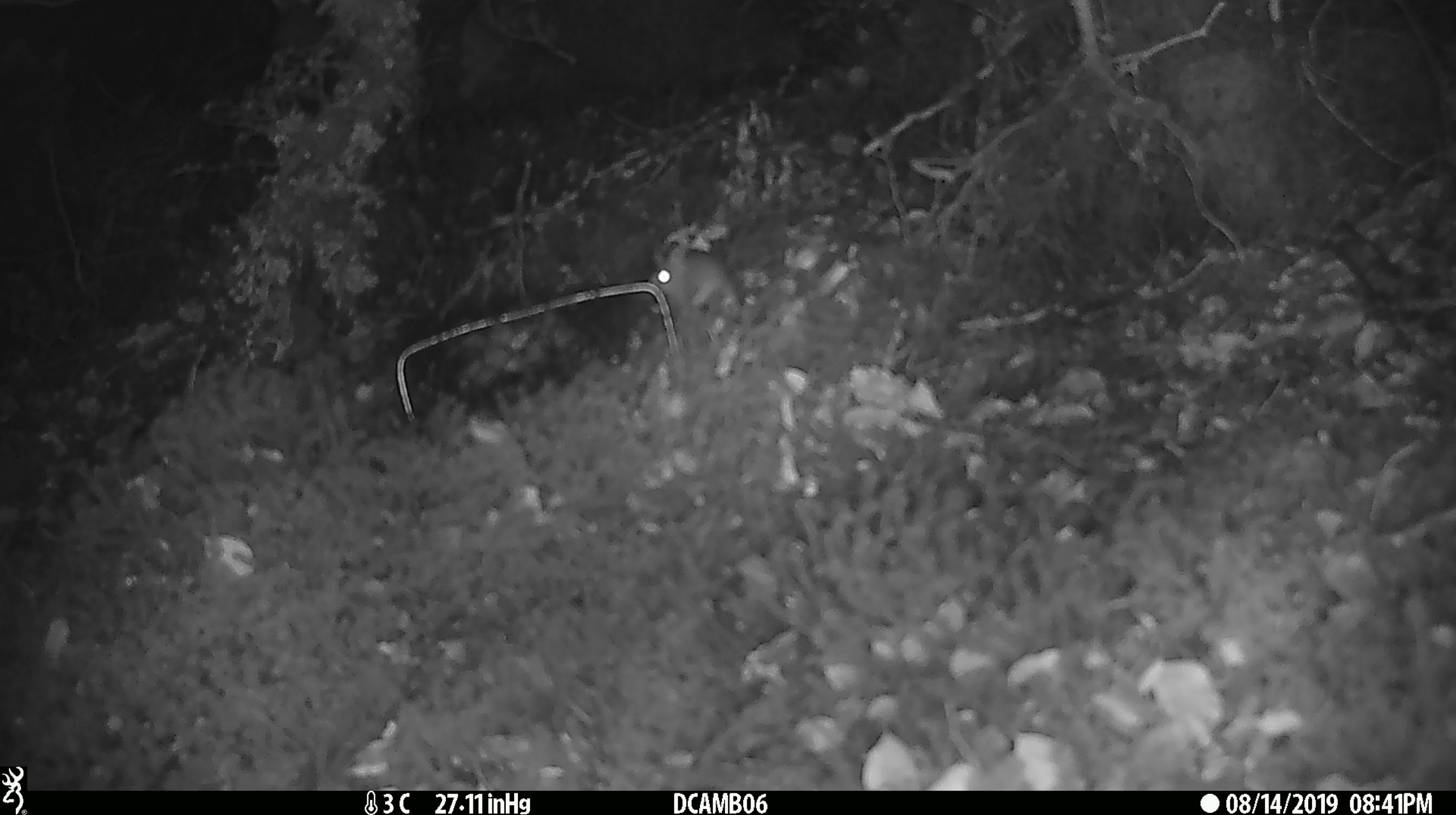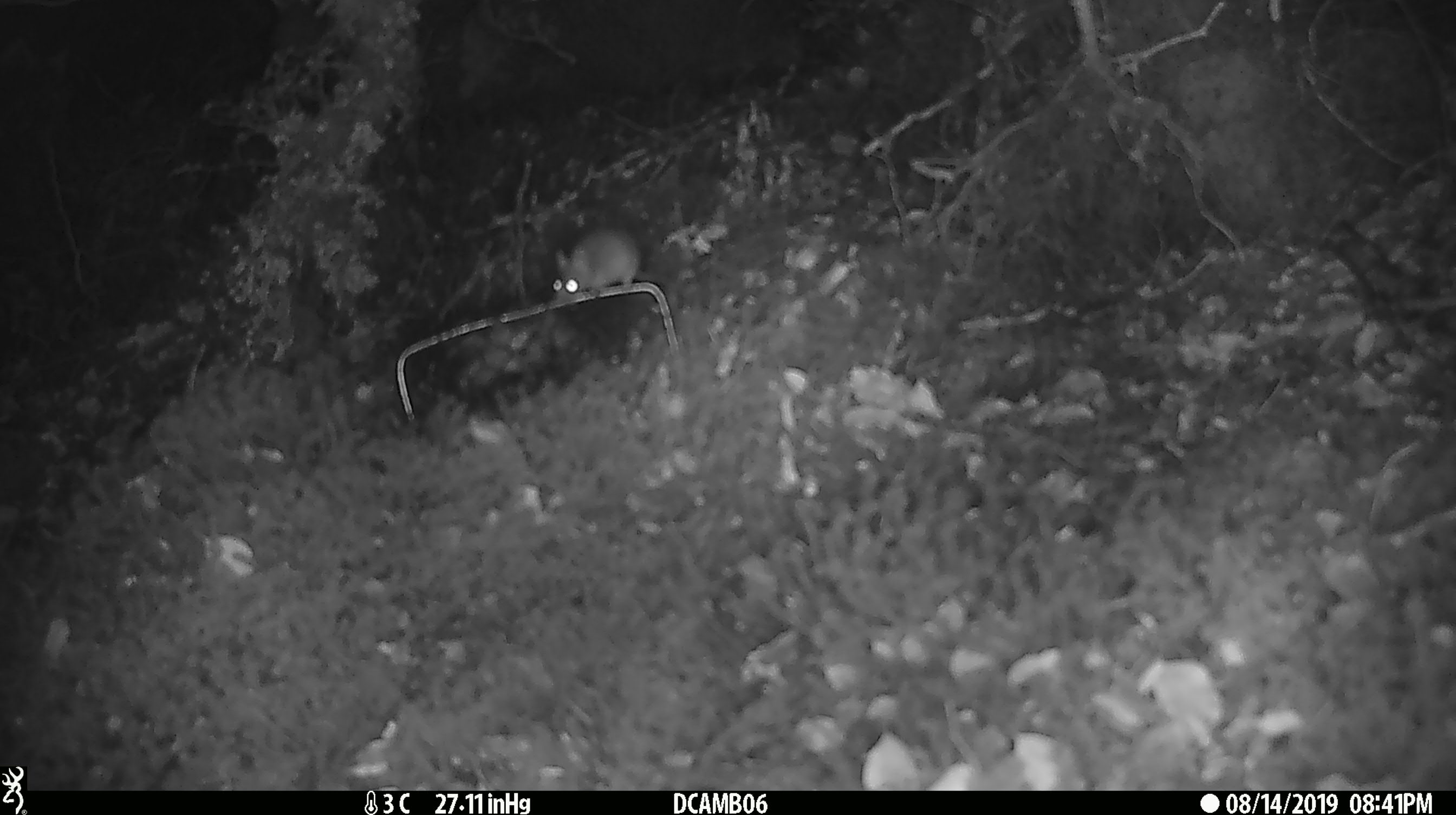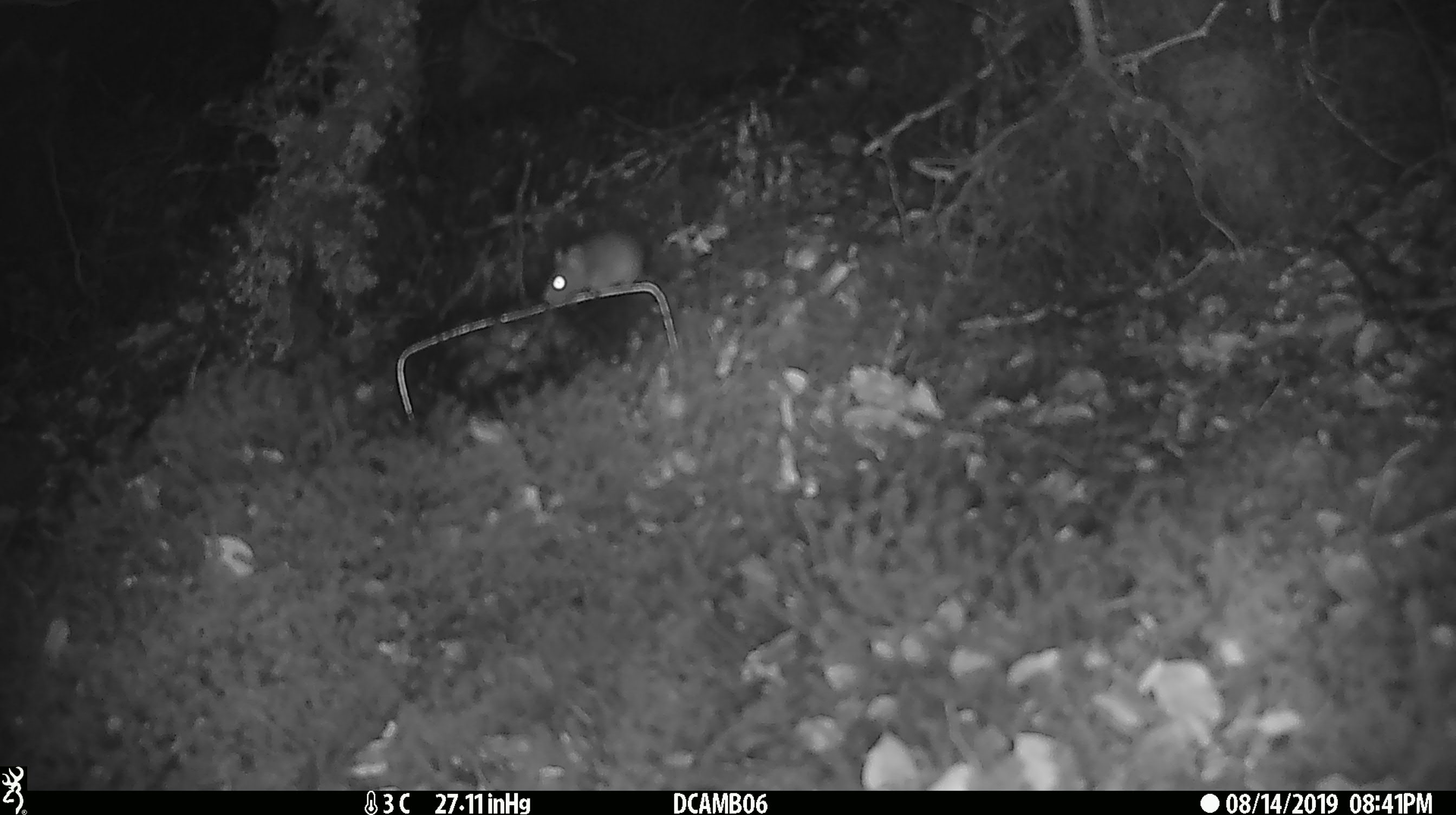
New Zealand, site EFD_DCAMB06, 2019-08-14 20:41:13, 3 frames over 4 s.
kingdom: Animalia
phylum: Chordata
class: Mammalia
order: Rodentia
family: Muridae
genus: Mus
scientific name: Mus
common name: mouse